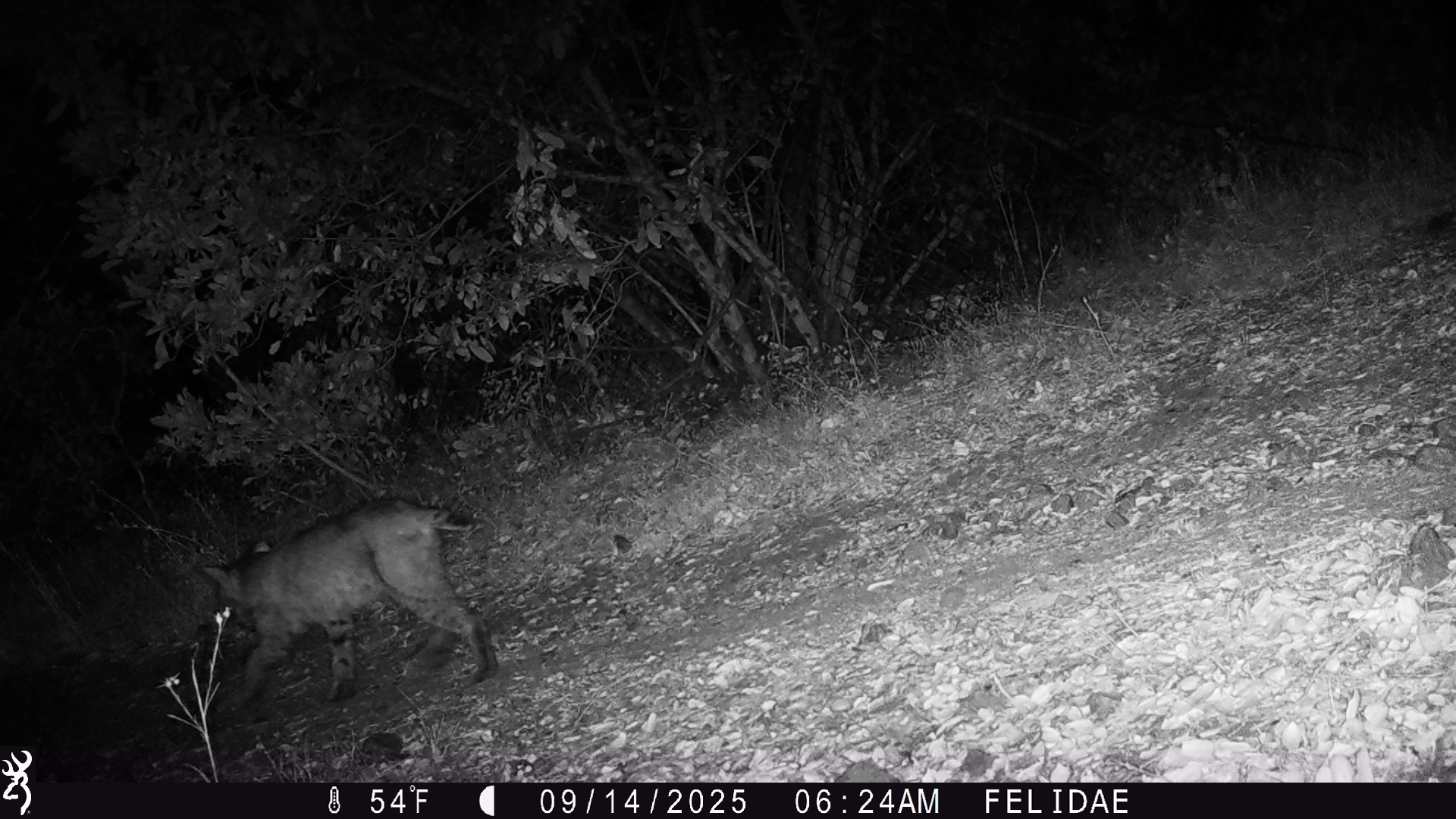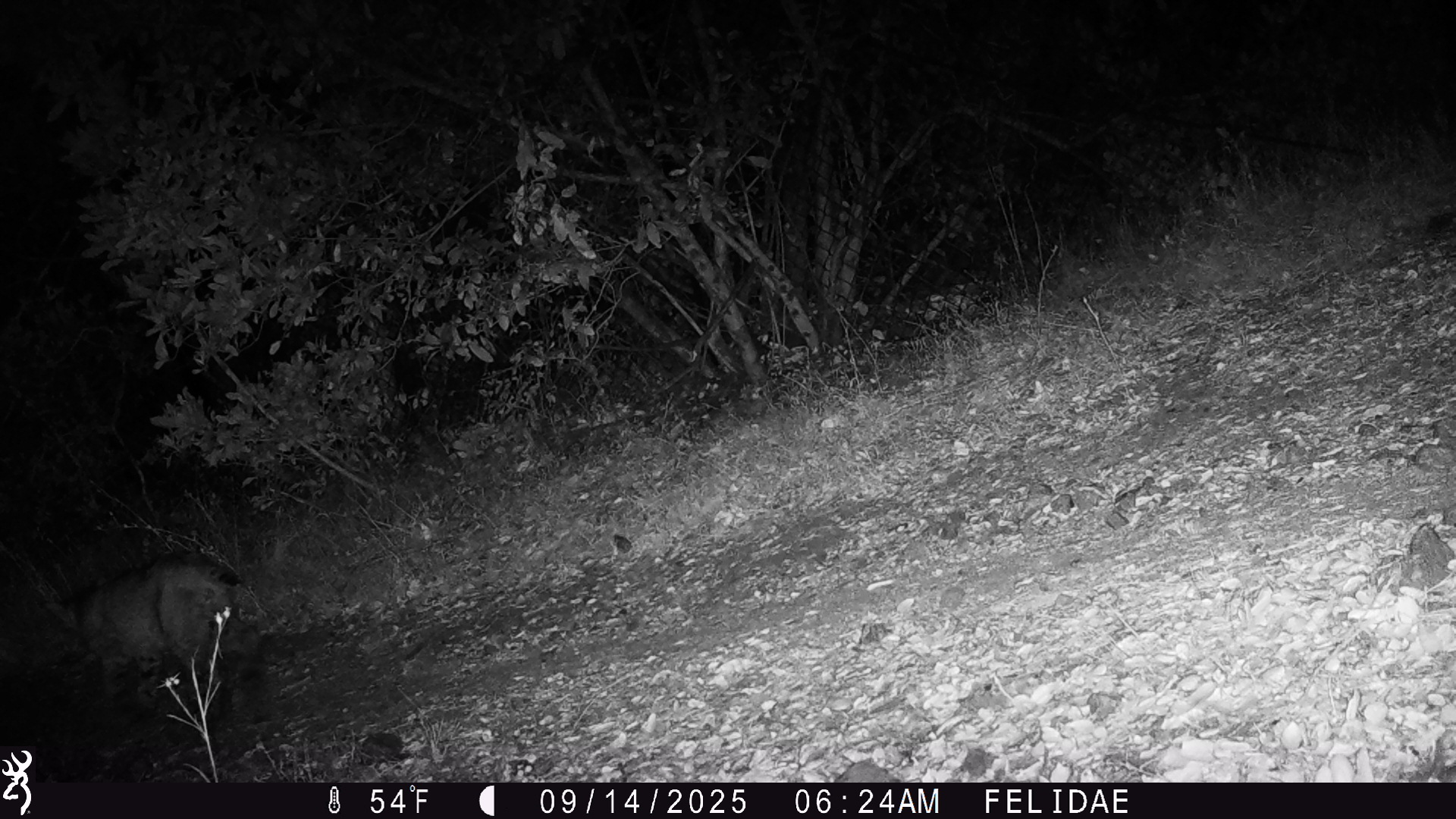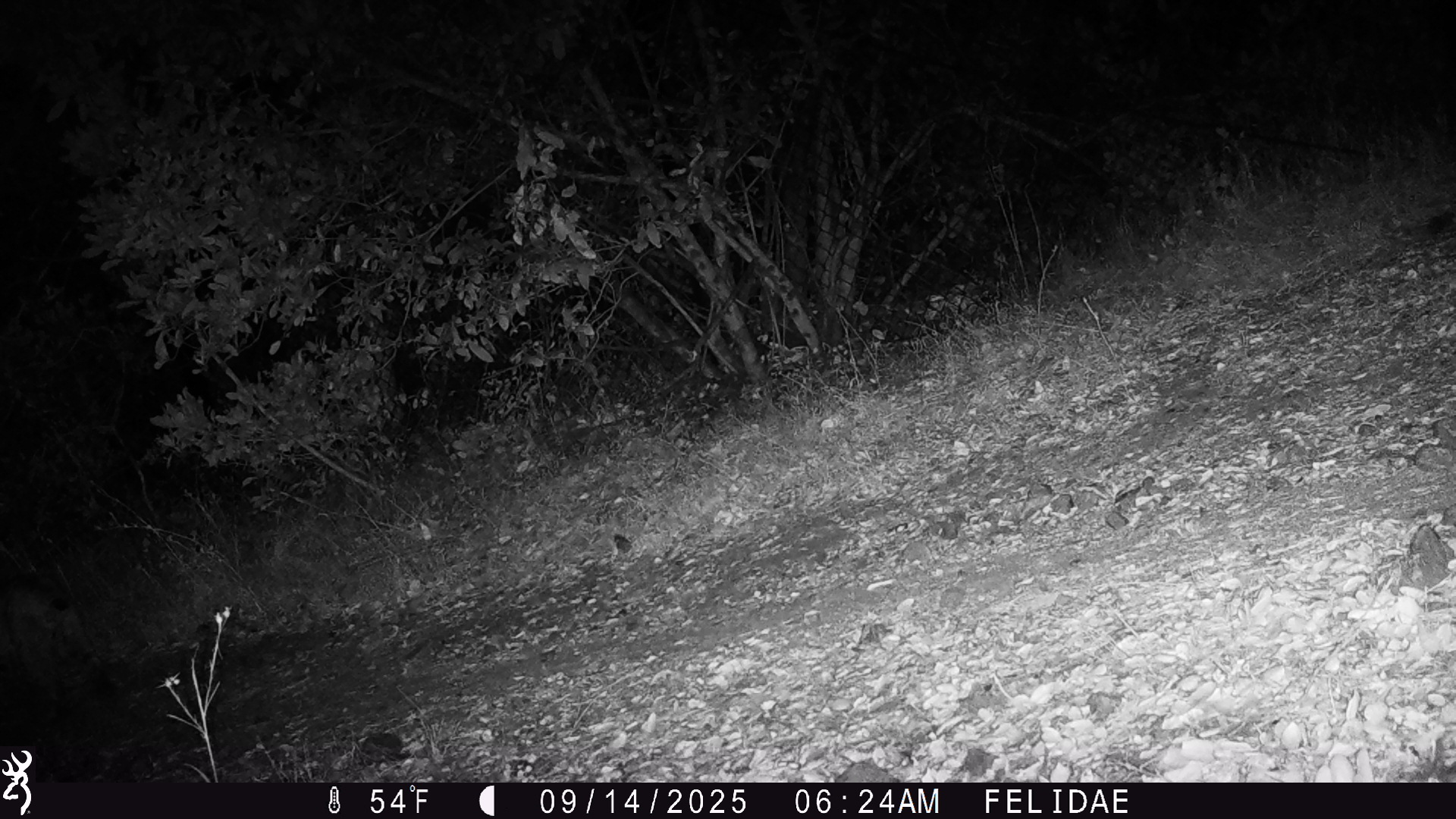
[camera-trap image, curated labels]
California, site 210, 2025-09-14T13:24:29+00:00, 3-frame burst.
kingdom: Animalia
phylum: Chordata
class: Mammalia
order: Carnivora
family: Felidae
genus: Lynx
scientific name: Lynx rufus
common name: bobcat